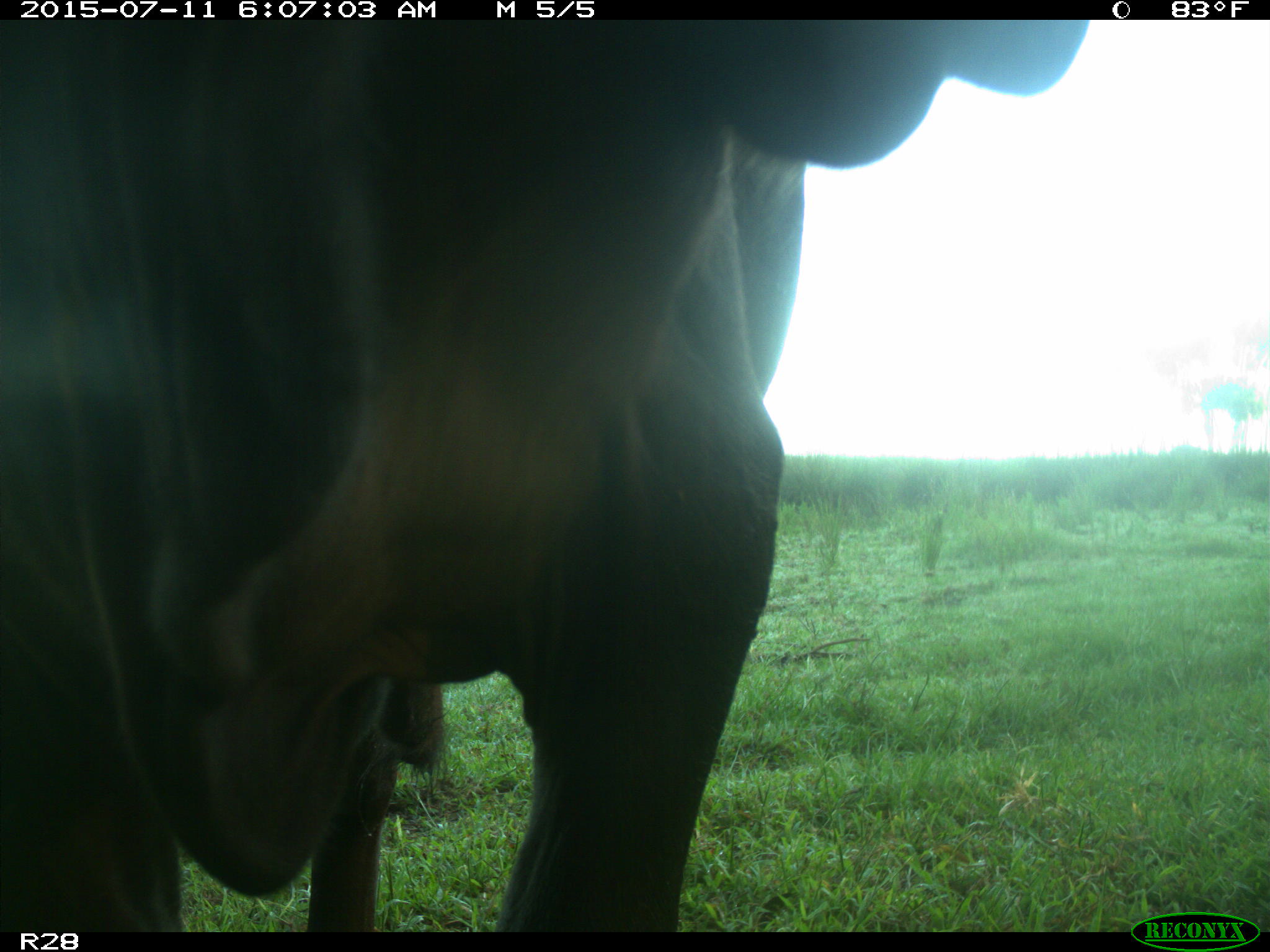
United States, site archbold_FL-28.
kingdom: Animalia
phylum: Chordata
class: Mammalia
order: Artiodactyla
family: Bovidae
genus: Bos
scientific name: Bos taurus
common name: domestic cow